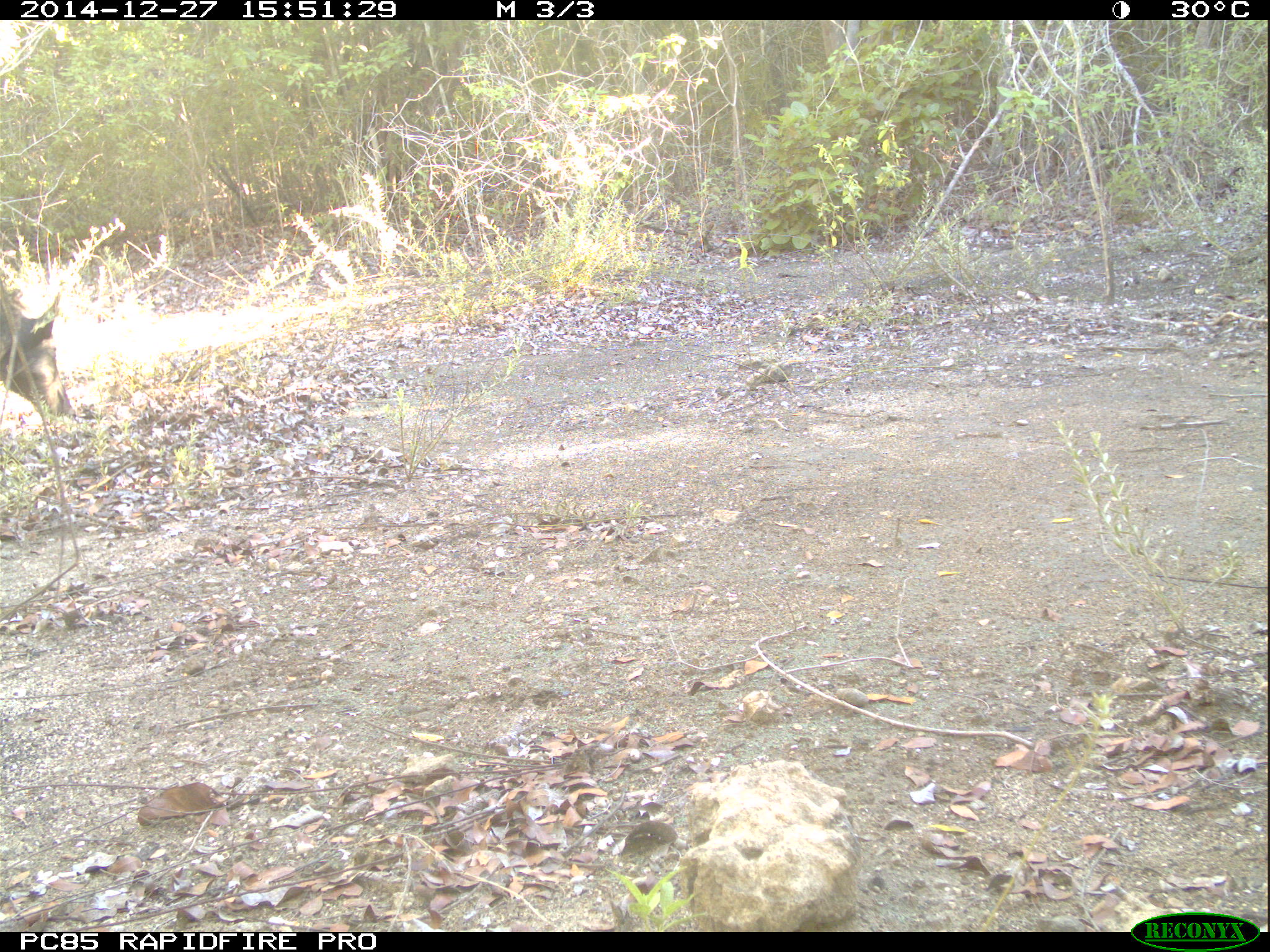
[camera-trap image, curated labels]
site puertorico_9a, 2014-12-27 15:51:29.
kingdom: Animalia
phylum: Chordata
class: Mammalia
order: Artiodactyla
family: Suidae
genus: Sus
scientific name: Sus scrofa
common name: pig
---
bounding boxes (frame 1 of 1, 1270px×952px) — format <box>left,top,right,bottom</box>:
pig: <box>0,270,76,428</box>